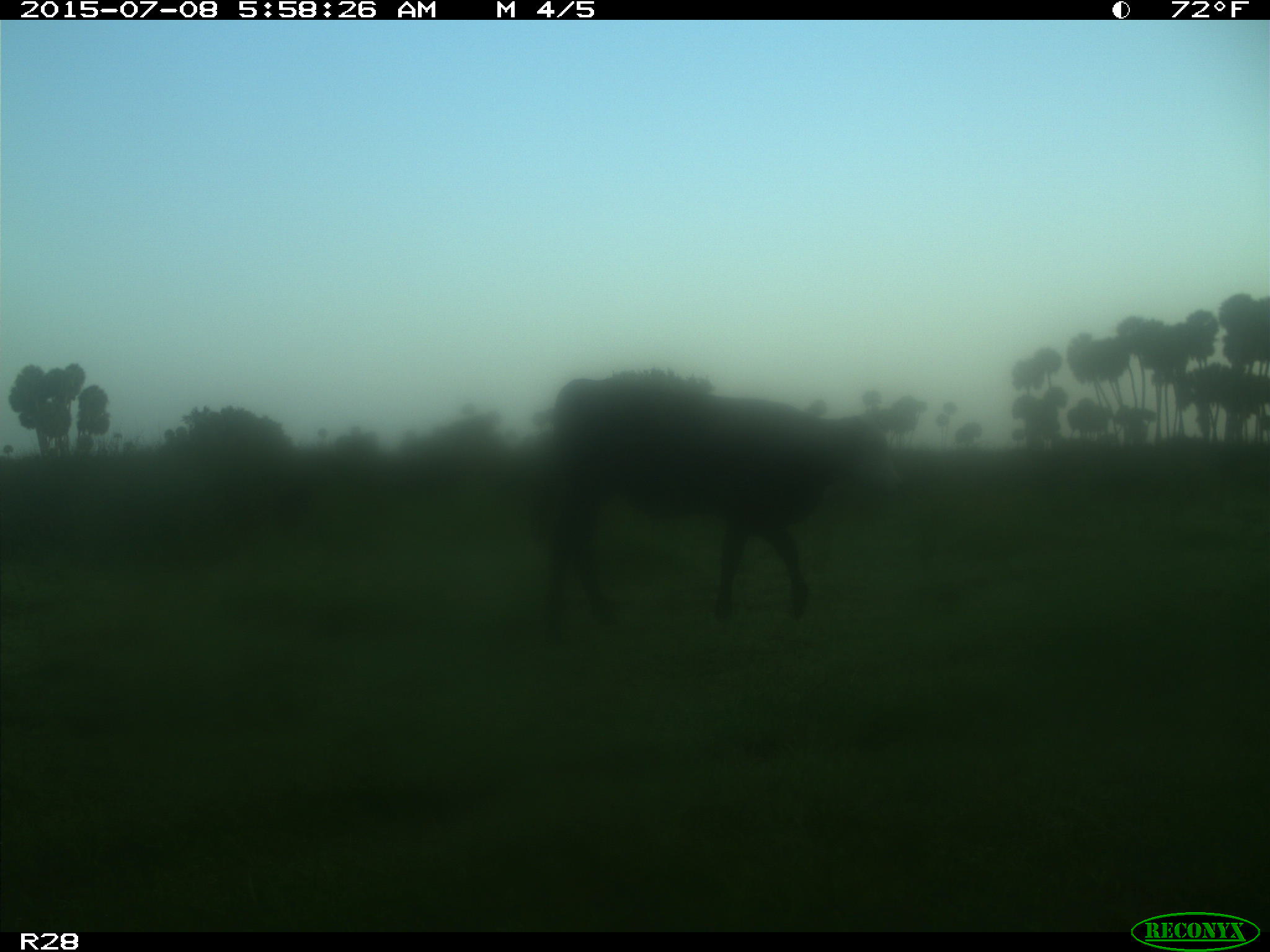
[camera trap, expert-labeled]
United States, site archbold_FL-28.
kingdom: Animalia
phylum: Chordata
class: Mammalia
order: Artiodactyla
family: Bovidae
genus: Bos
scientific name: Bos taurus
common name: domestic cow